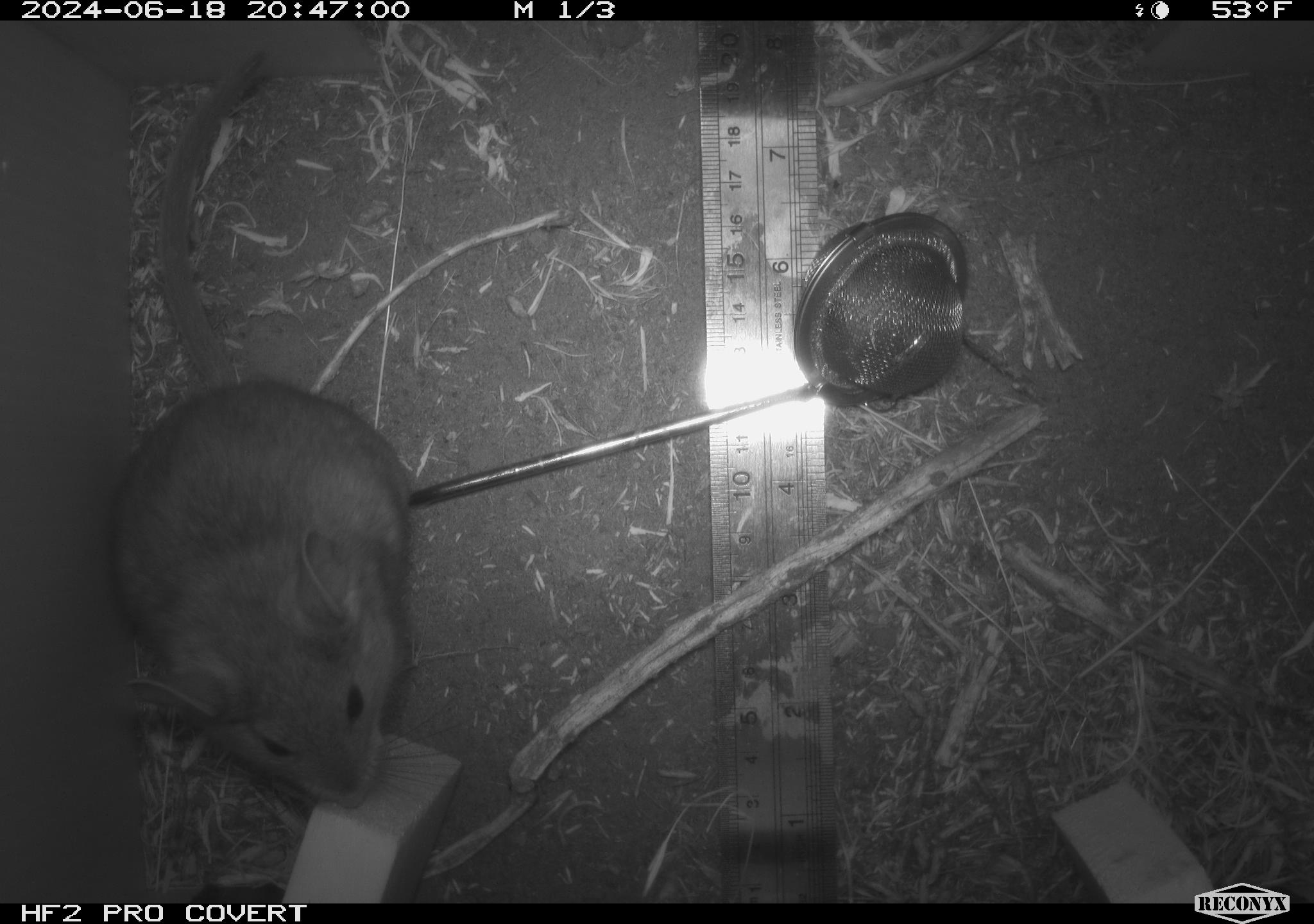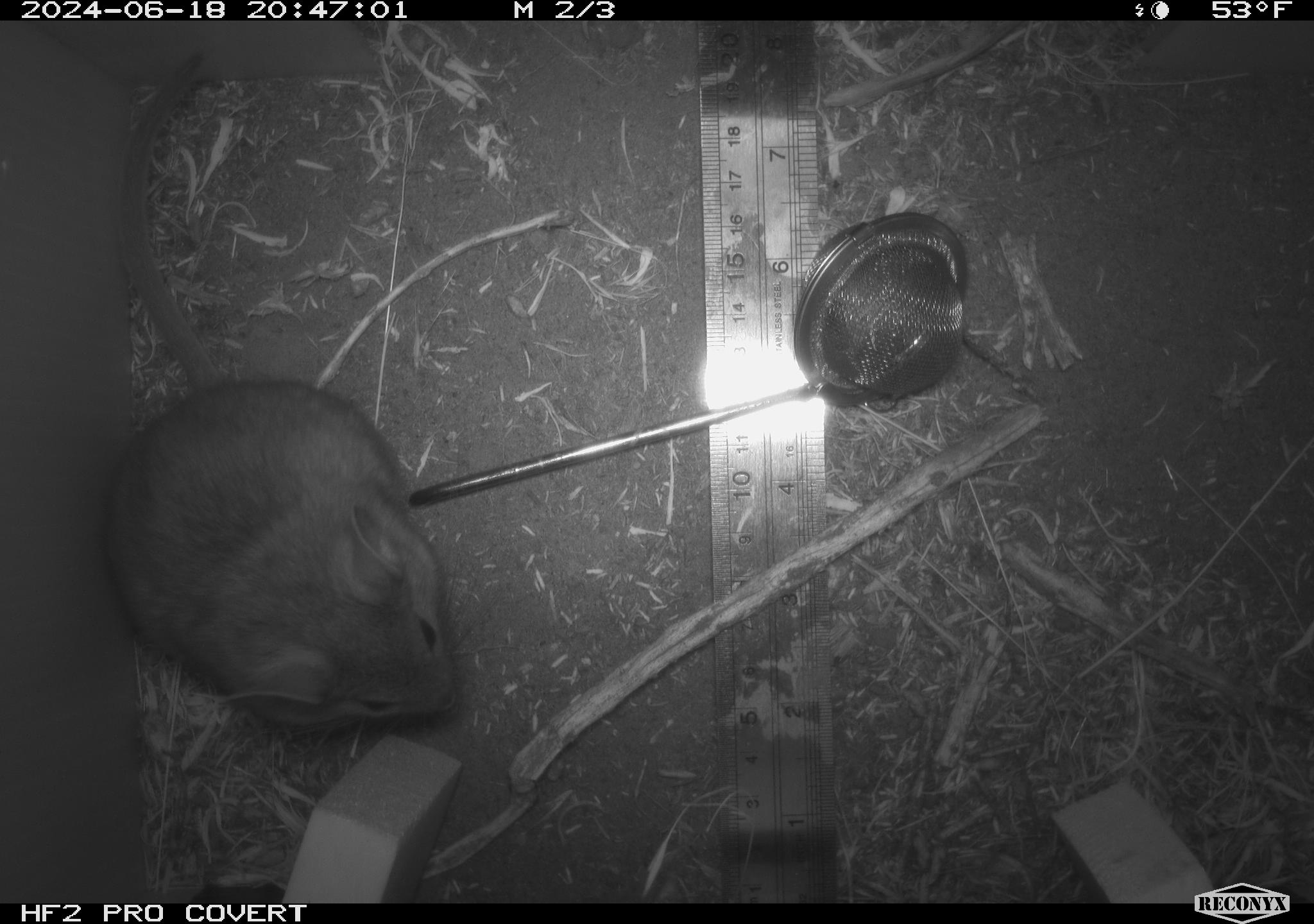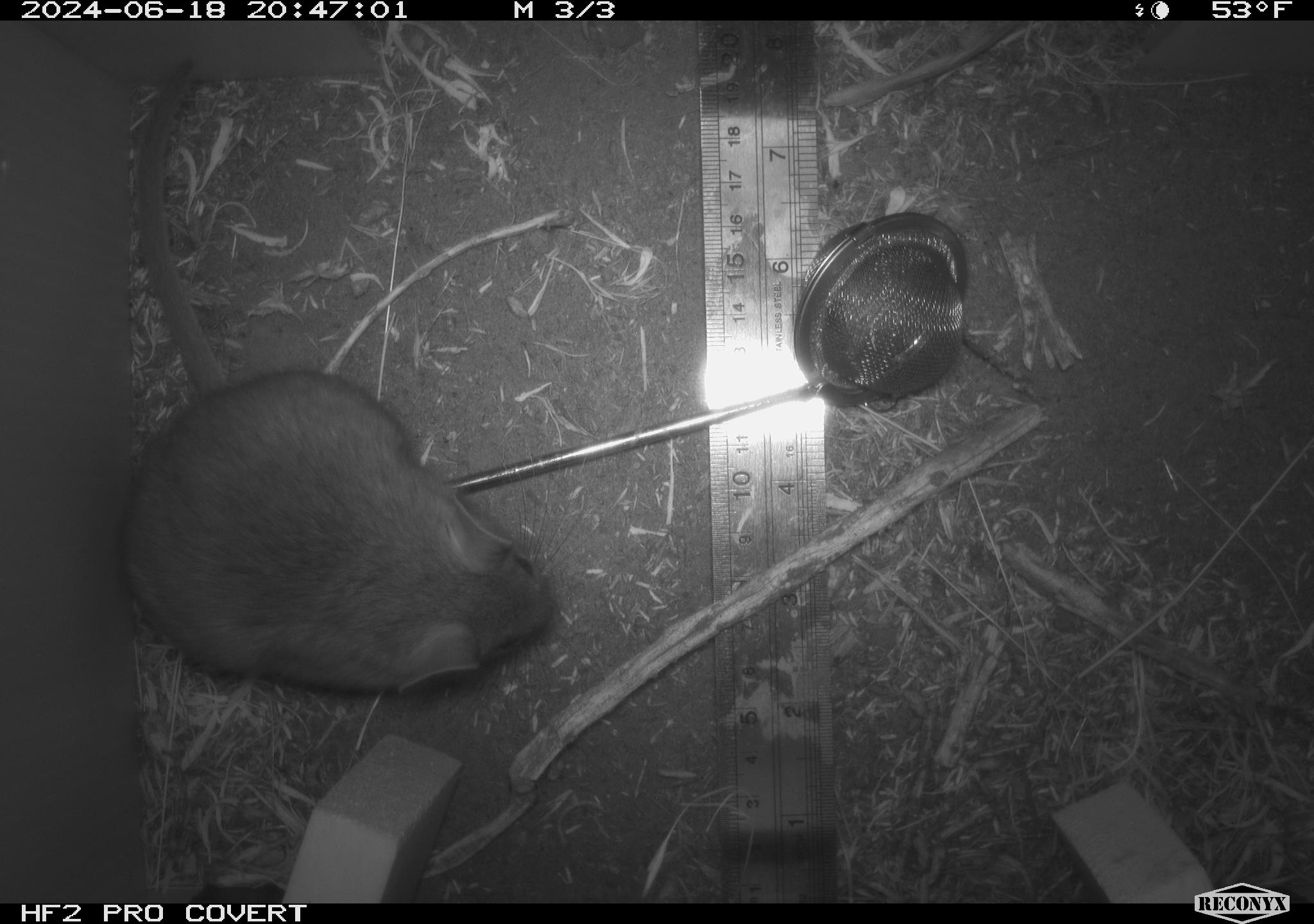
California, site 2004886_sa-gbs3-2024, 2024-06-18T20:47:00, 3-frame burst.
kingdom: Animalia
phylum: Chordata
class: Mammalia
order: Rodentia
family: Cricetidae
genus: Neotoma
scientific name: Neotoma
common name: pack rat or woodrat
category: neotoma species